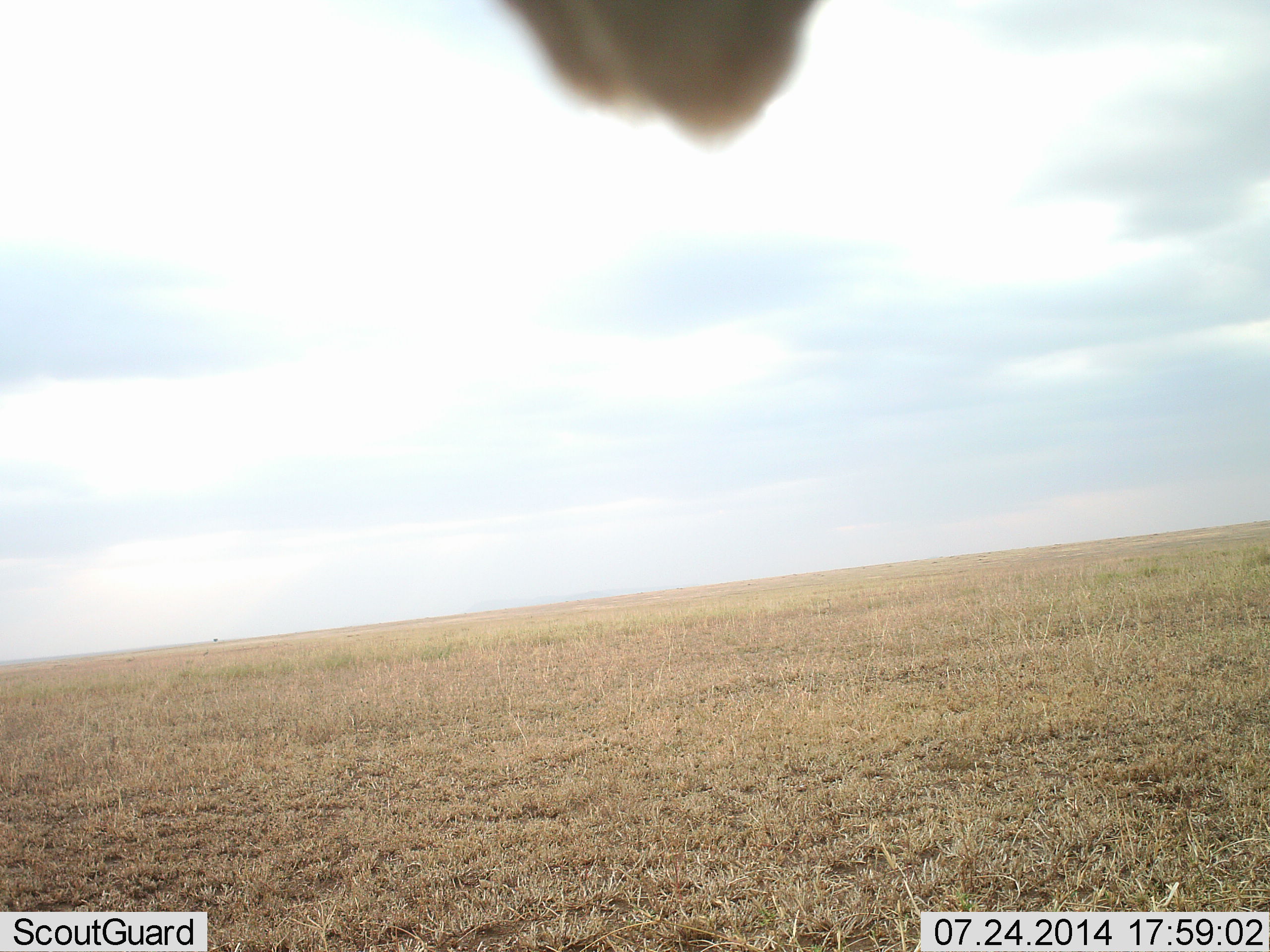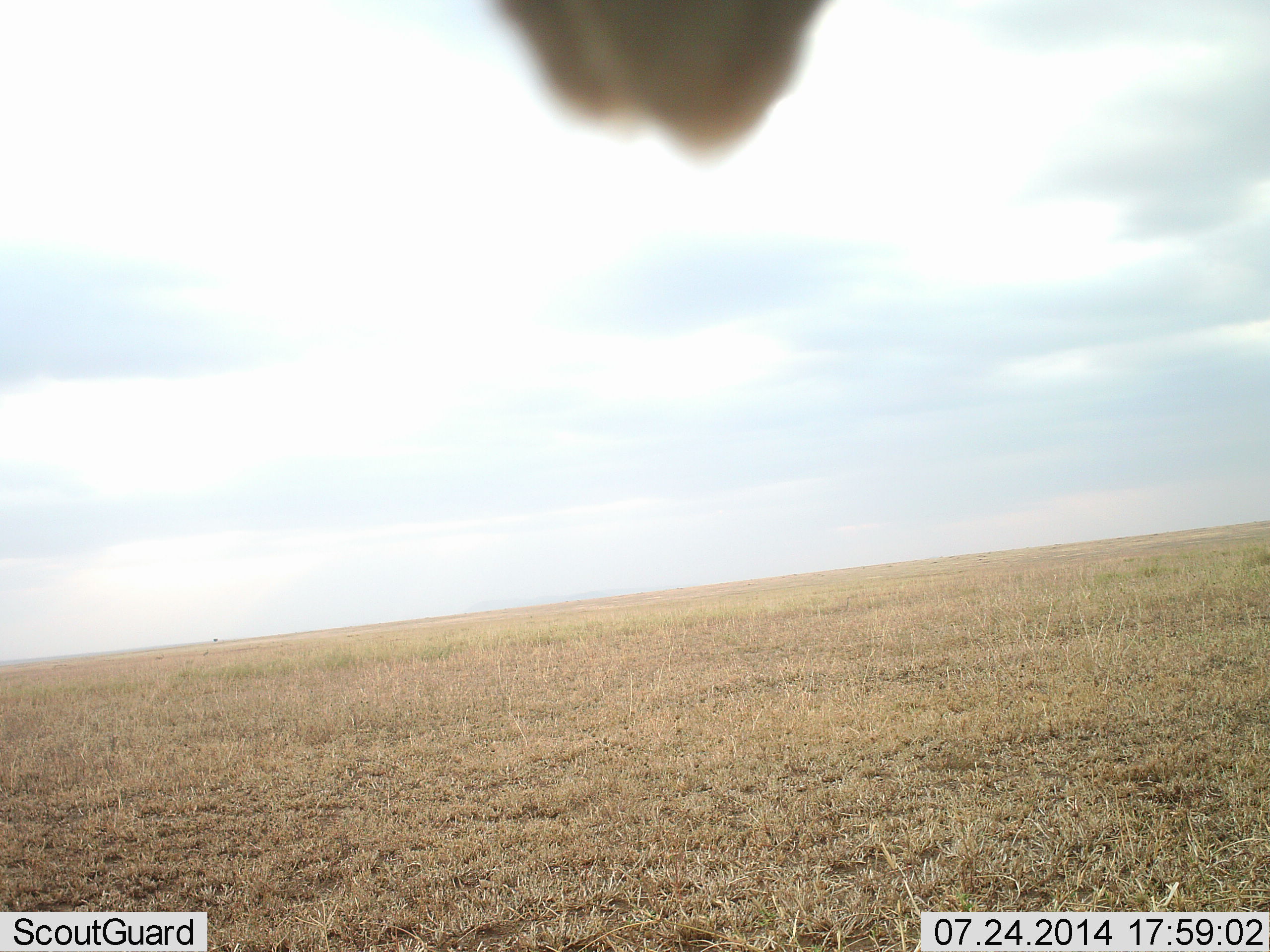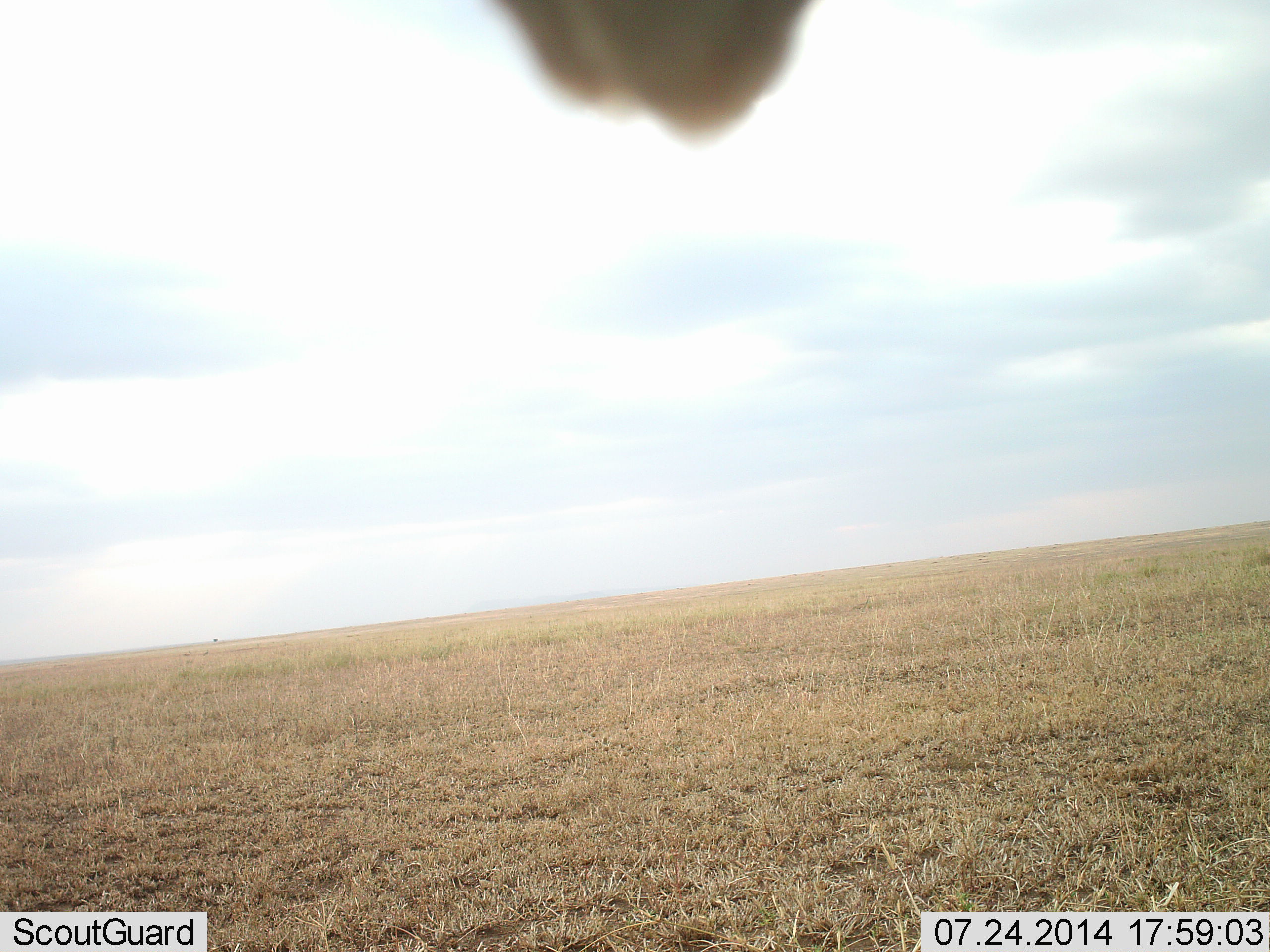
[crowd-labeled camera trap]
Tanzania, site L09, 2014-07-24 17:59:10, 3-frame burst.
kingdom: Animalia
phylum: Chordata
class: Mammalia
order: Artiodactyla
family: Giraffidae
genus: Giraffa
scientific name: Giraffa camelopardalis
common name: giraffe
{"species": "giraffe (Giraffa camelopardalis)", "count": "1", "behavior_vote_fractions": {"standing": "100%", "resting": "0%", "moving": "0%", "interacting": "0%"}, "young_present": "0%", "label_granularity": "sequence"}